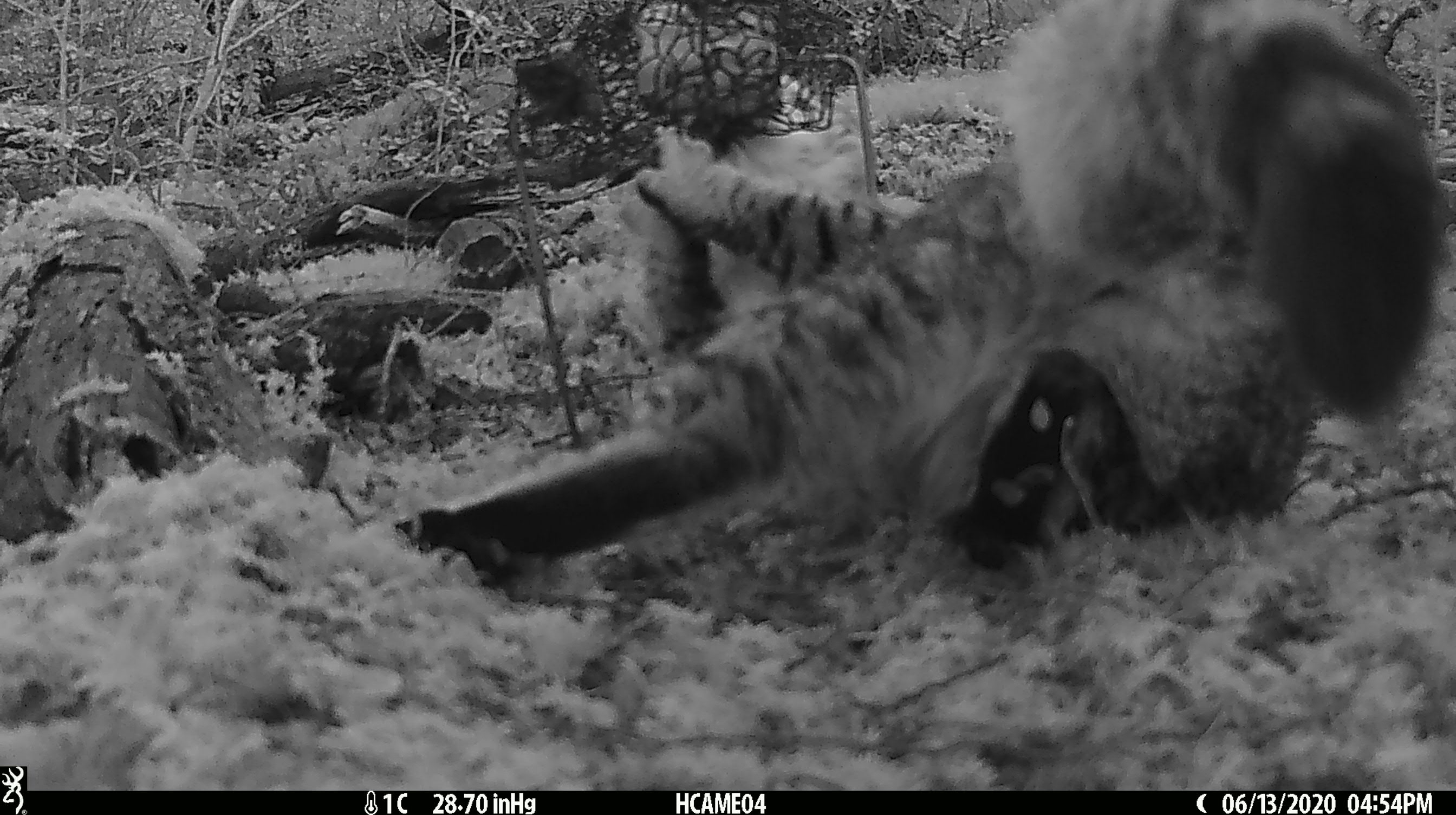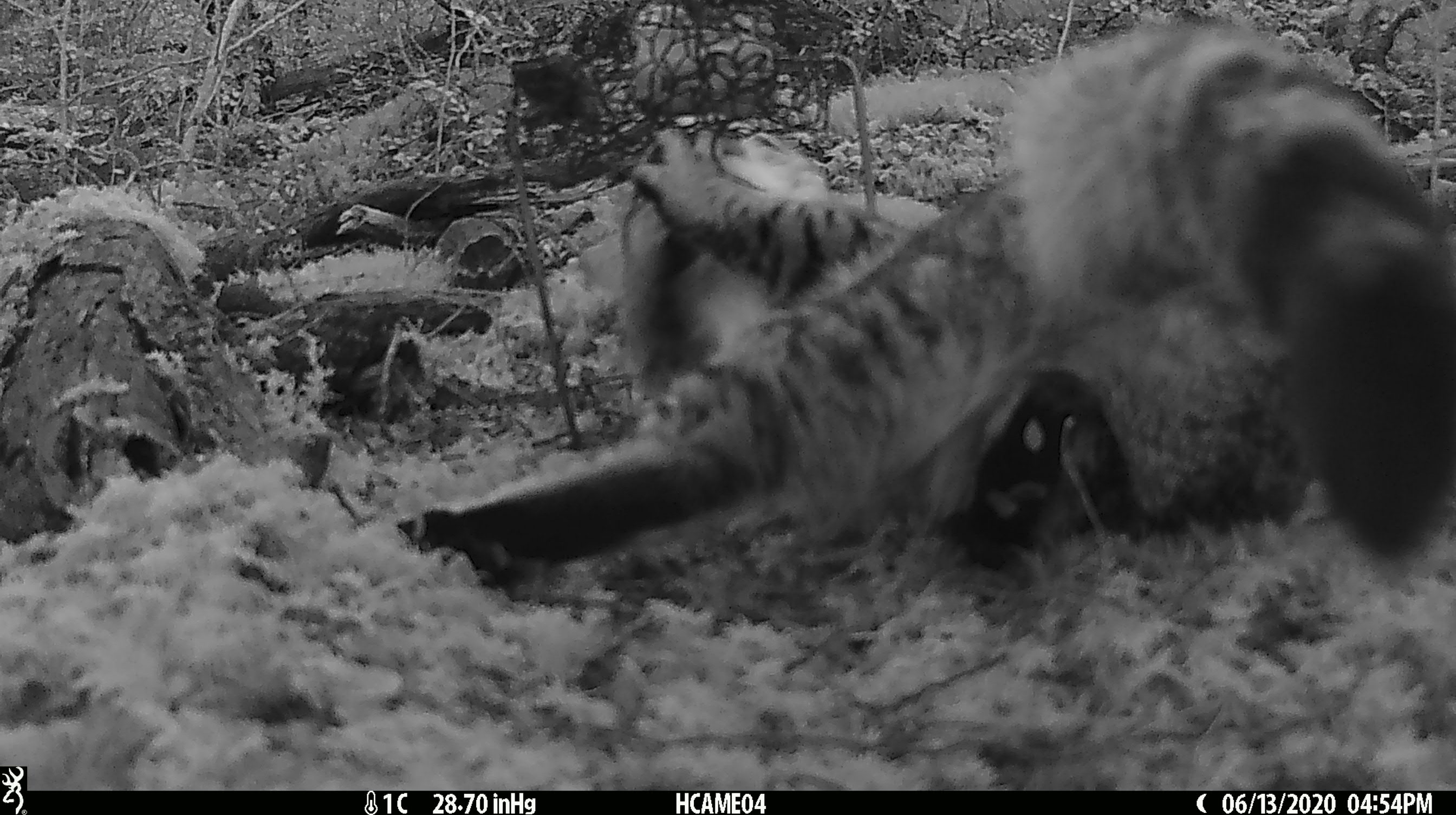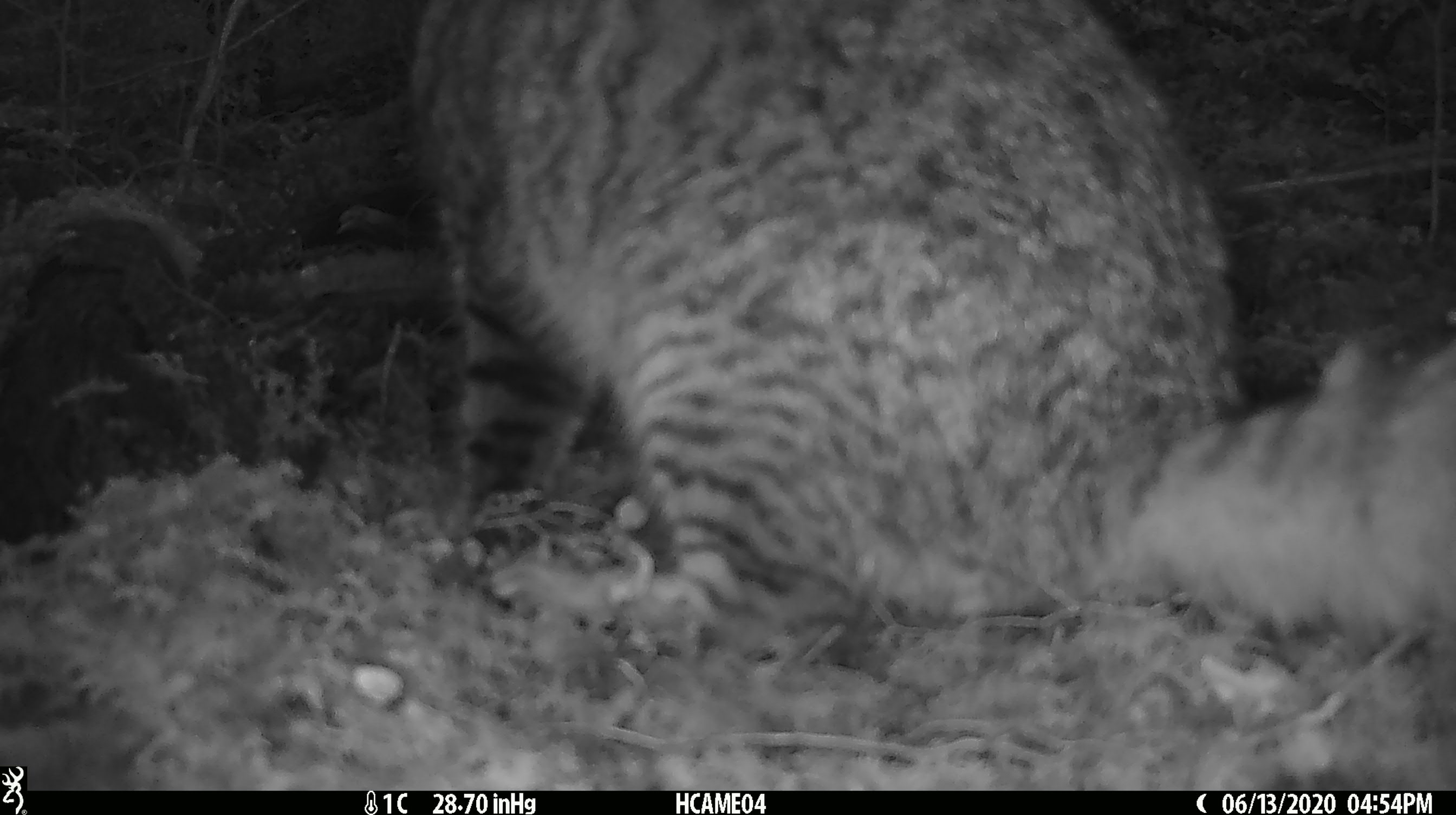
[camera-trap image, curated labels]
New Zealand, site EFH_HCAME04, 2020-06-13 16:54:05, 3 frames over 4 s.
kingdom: Animalia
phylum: Chordata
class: Mammalia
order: Carnivora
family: Felidae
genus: Felis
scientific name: Felis catus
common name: domestic cat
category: cat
Cat (domestic cat) (Felis catus).